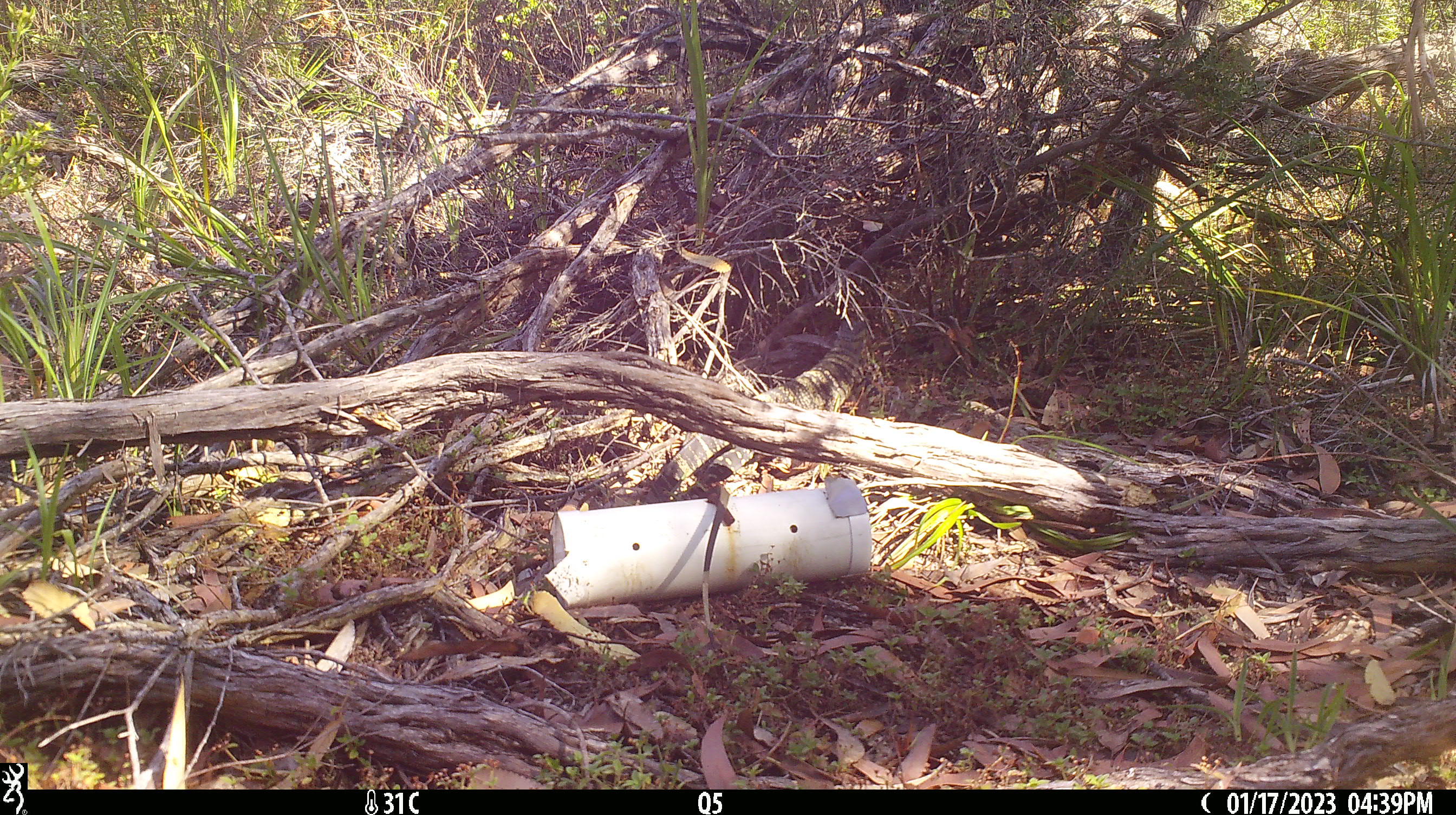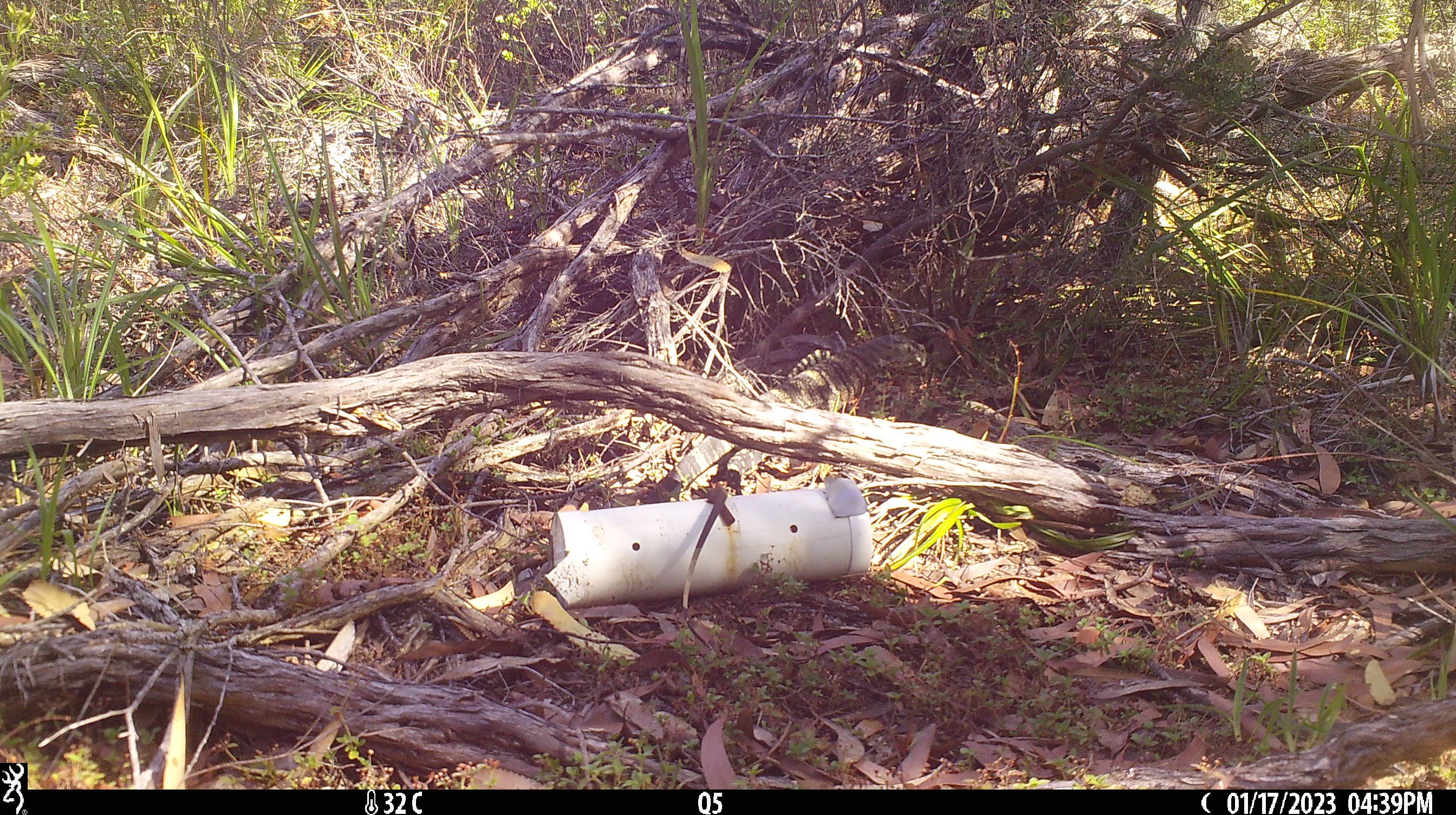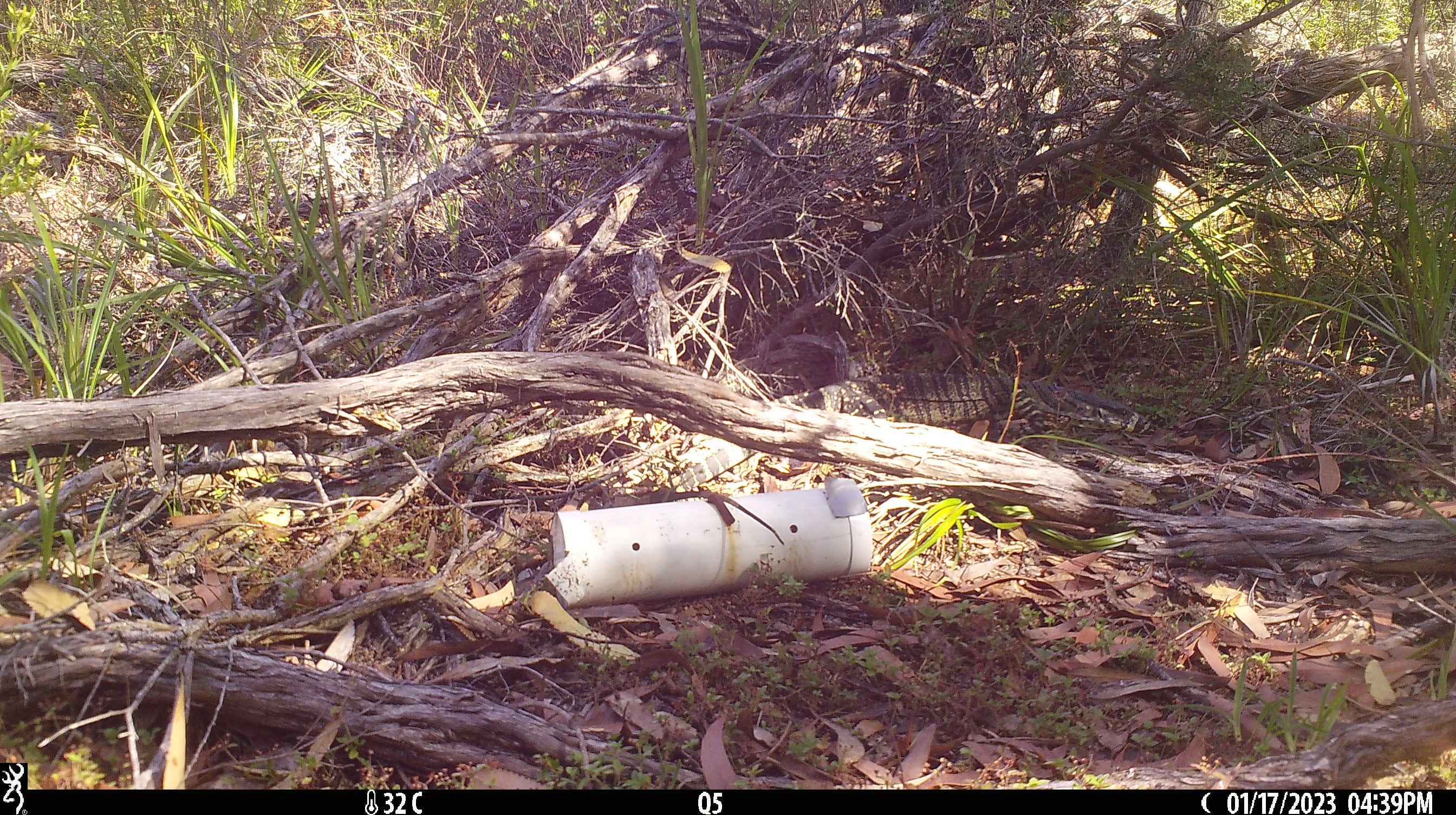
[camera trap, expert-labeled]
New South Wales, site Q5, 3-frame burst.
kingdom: Animalia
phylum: Chordata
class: Reptilia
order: Squamata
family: Varanidae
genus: Varanus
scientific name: Varanus varius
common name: lace monitor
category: goanna